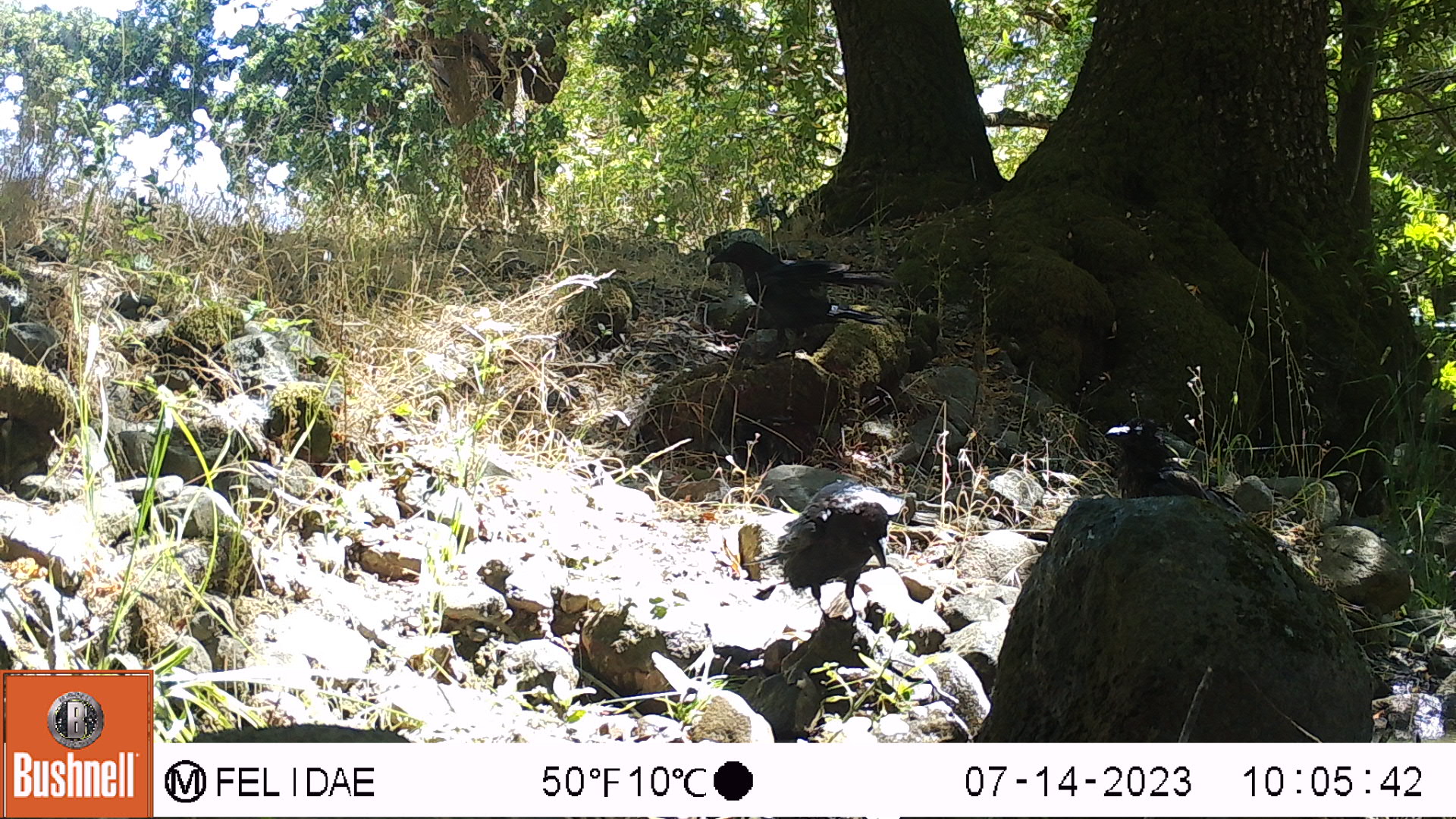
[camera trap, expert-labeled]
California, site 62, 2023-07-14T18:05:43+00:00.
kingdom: Animalia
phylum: Chordata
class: Aves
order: Passeriformes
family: Corvidae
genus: Corvus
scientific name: Corvus brachyrhynchos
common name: american crow